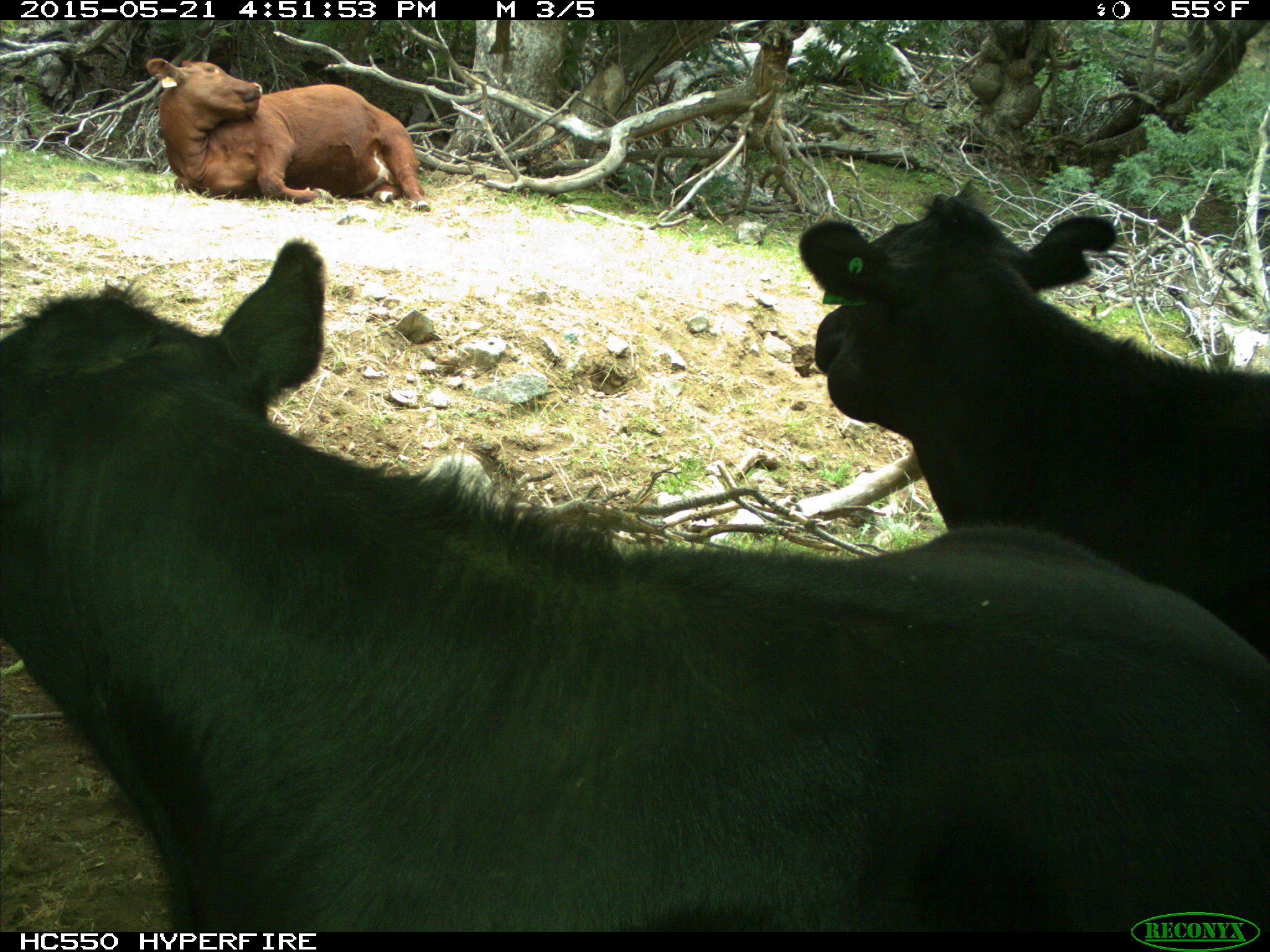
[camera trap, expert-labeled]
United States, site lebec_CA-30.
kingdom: Animalia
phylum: Chordata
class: Mammalia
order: Artiodactyla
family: Bovidae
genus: Bos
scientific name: Bos taurus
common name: domestic cow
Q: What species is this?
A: Bos taurus (domestic cow).